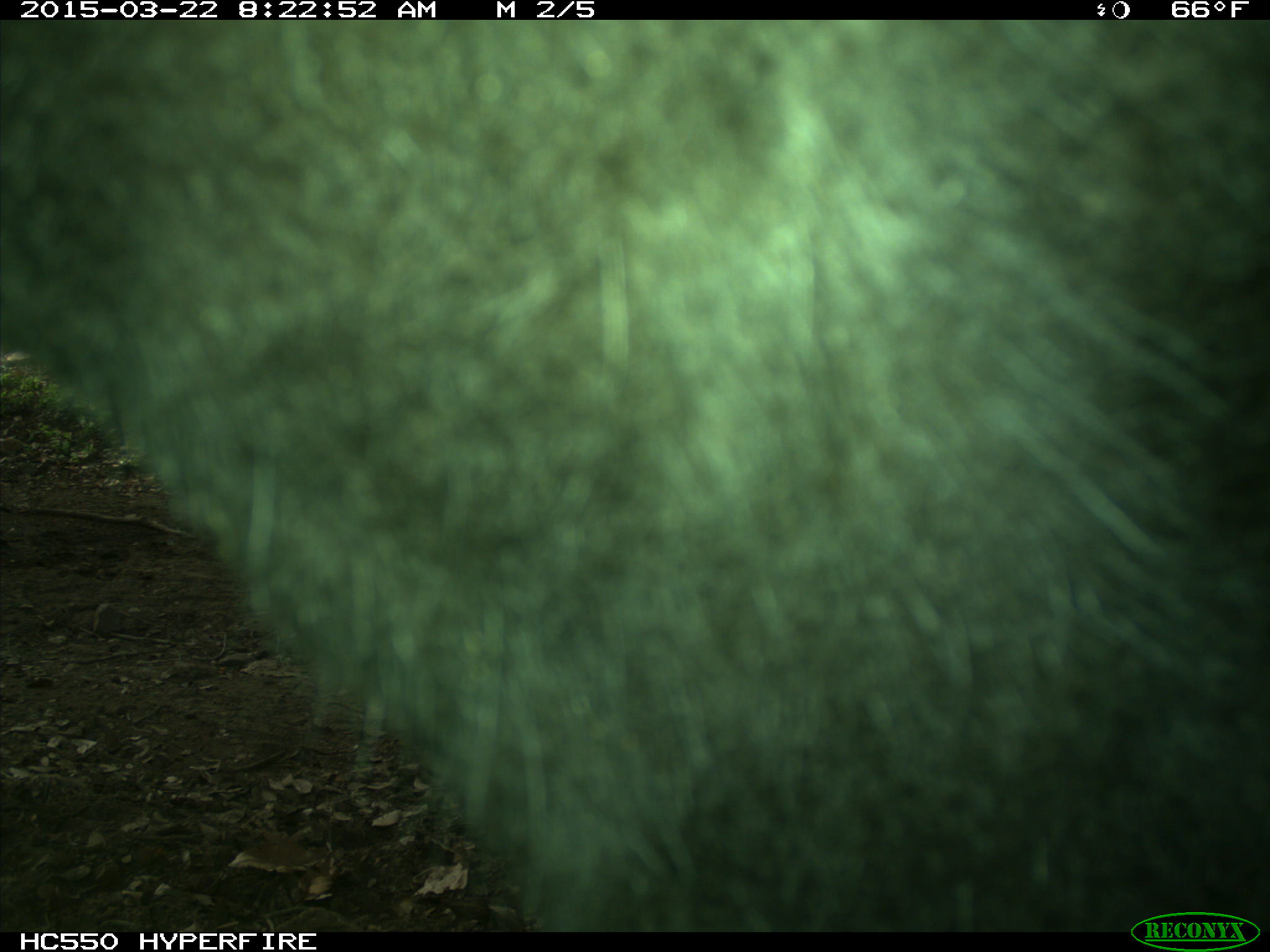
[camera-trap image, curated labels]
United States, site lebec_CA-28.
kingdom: Animalia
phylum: Chordata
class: Mammalia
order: Artiodactyla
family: Bovidae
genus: Bos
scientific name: Bos taurus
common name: domestic cow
Bos taurus (domestic cow).